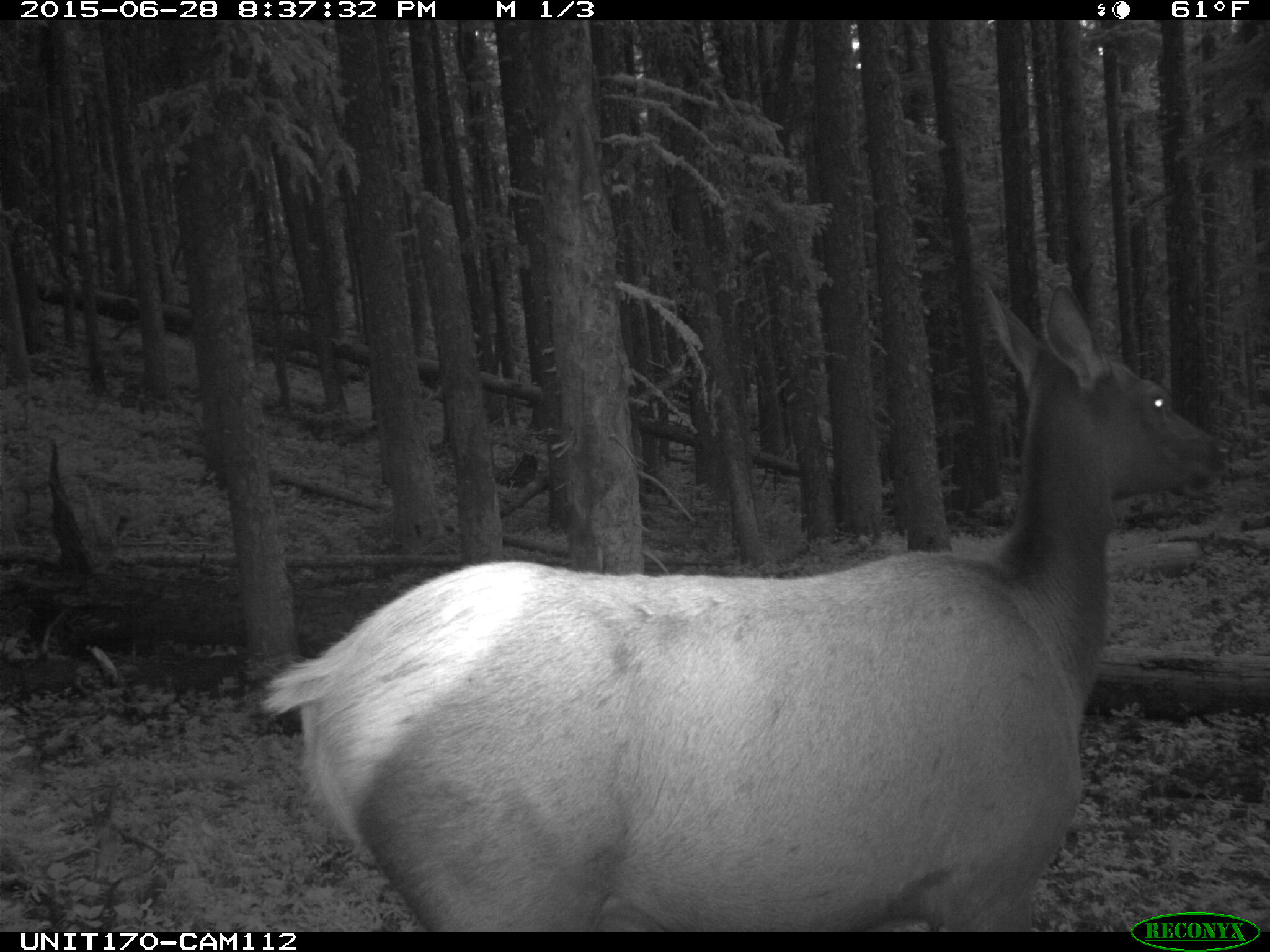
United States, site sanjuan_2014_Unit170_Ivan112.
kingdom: Animalia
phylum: Chordata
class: Mammalia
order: Artiodactyla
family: Cervidae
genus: Cervus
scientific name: Cervus elaphus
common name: red deer